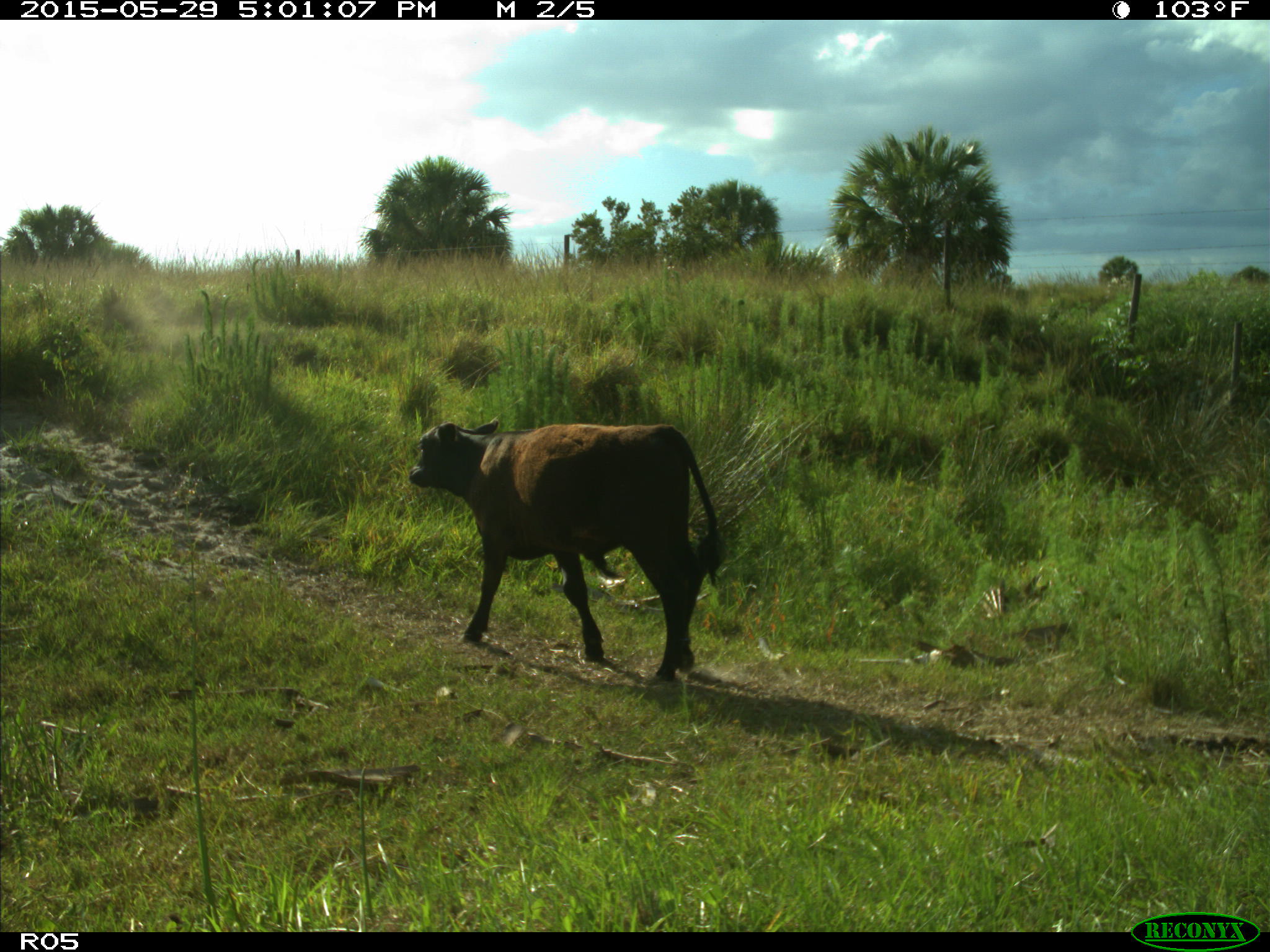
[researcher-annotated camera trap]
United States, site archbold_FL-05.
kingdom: Animalia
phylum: Chordata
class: Mammalia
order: Artiodactyla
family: Bovidae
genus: Bos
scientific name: Bos taurus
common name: domestic cow